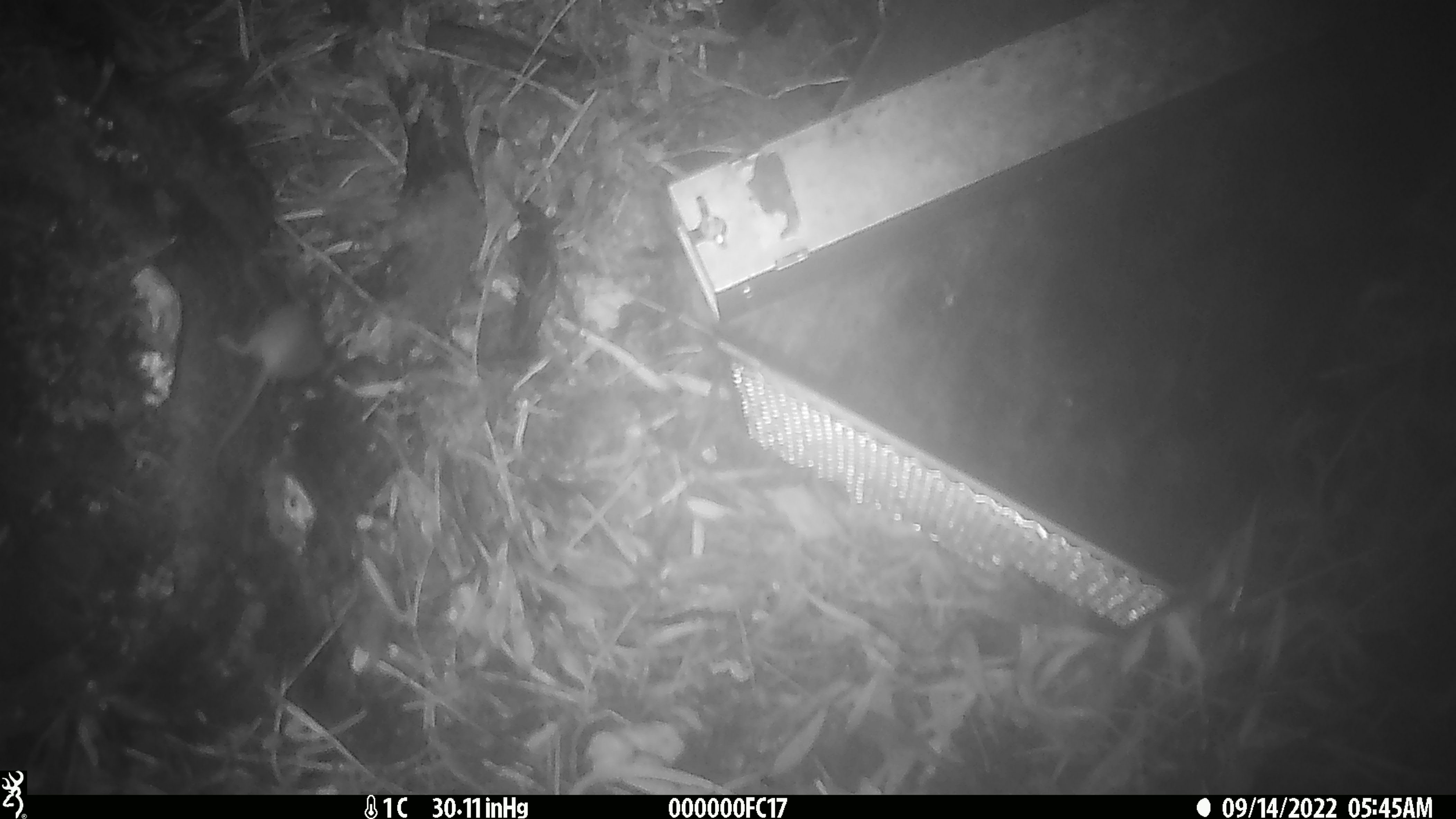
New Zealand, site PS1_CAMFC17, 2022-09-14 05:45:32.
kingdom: Animalia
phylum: Chordata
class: Mammalia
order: Rodentia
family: Muridae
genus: Mus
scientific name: Mus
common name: mouse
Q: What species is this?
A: Mouse (Mus).